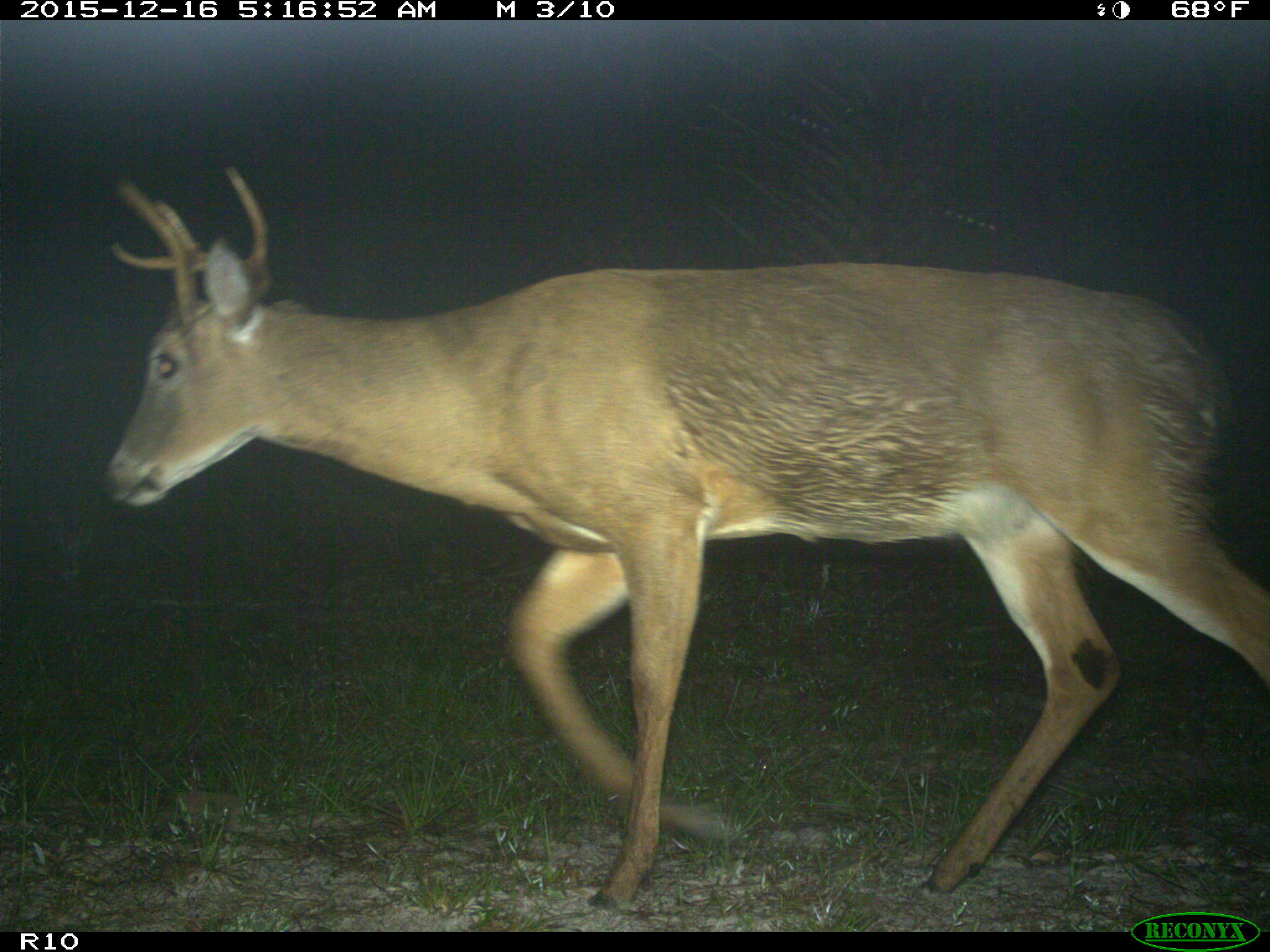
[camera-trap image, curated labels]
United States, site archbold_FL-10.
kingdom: Animalia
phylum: Chordata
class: Mammalia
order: Artiodactyla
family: Cervidae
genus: Odocoileus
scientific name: Odocoileus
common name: deer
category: unidentified deer